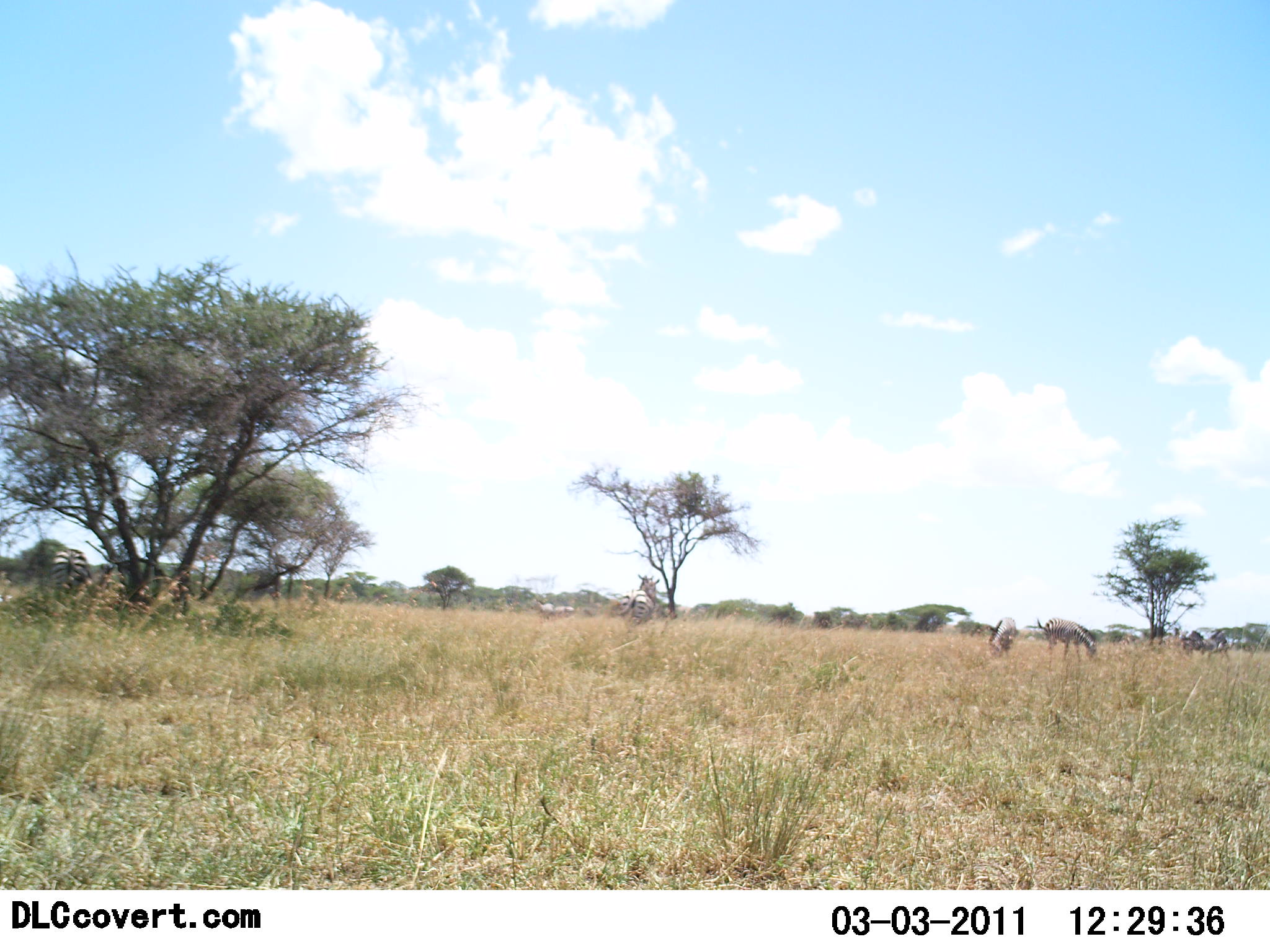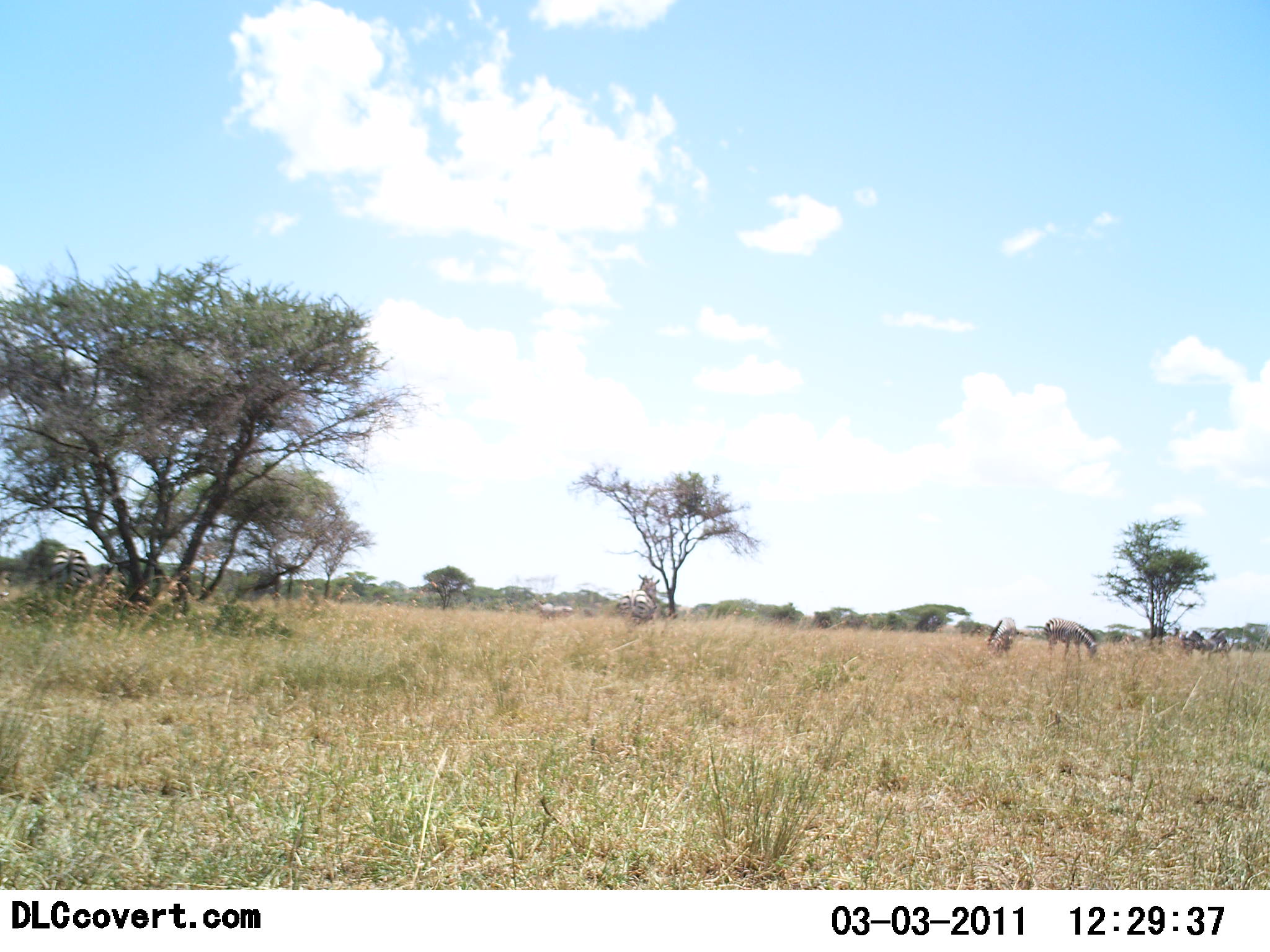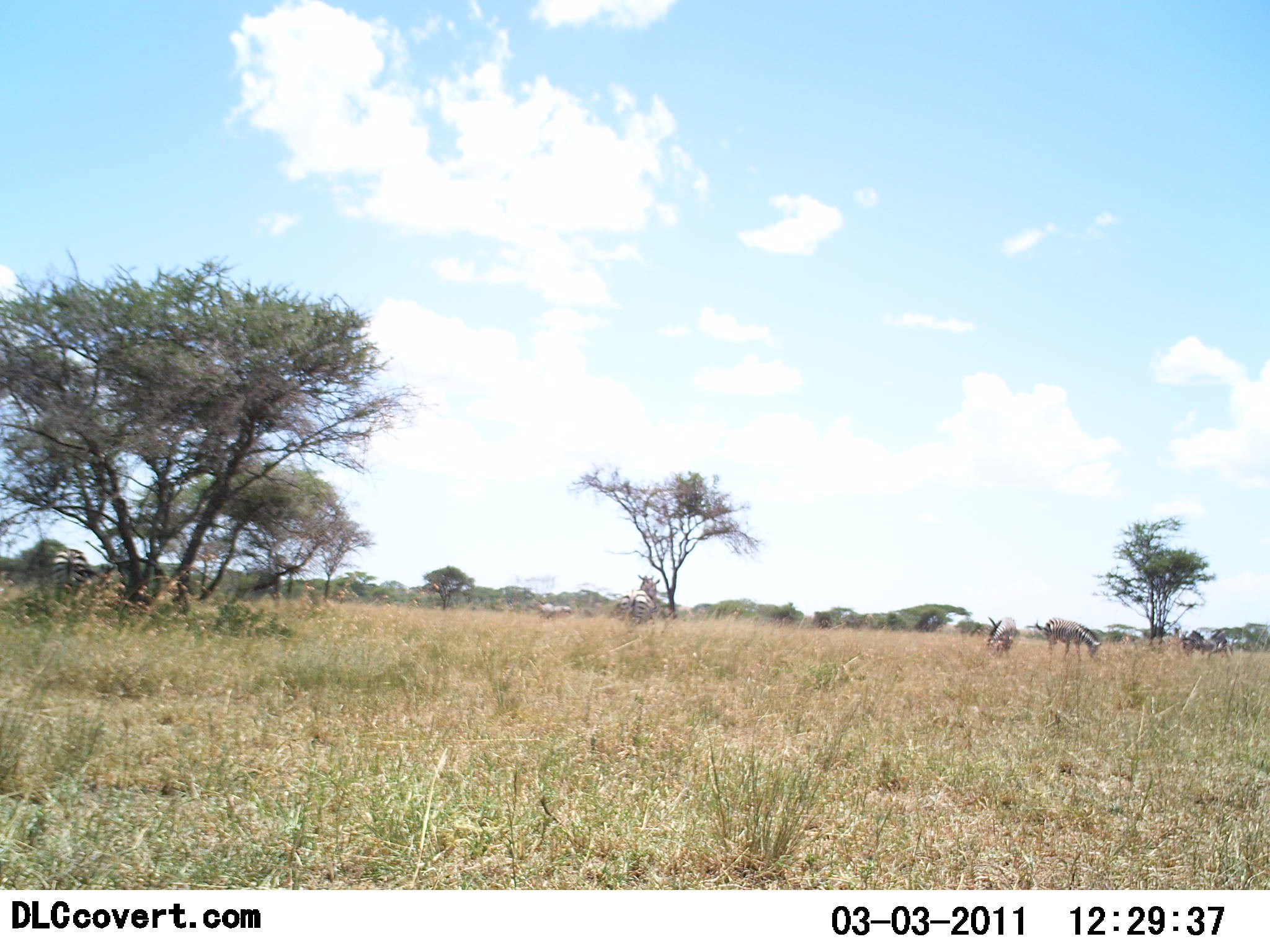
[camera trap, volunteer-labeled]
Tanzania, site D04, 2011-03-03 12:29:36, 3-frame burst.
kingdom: Animalia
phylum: Chordata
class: Mammalia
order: Perissodactyla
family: Equidae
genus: Equus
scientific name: Equus quagga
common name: plains zebra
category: zebra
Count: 3.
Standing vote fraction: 38%.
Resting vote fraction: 0%.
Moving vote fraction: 0%.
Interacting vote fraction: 0%.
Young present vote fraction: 0%.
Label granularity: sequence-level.